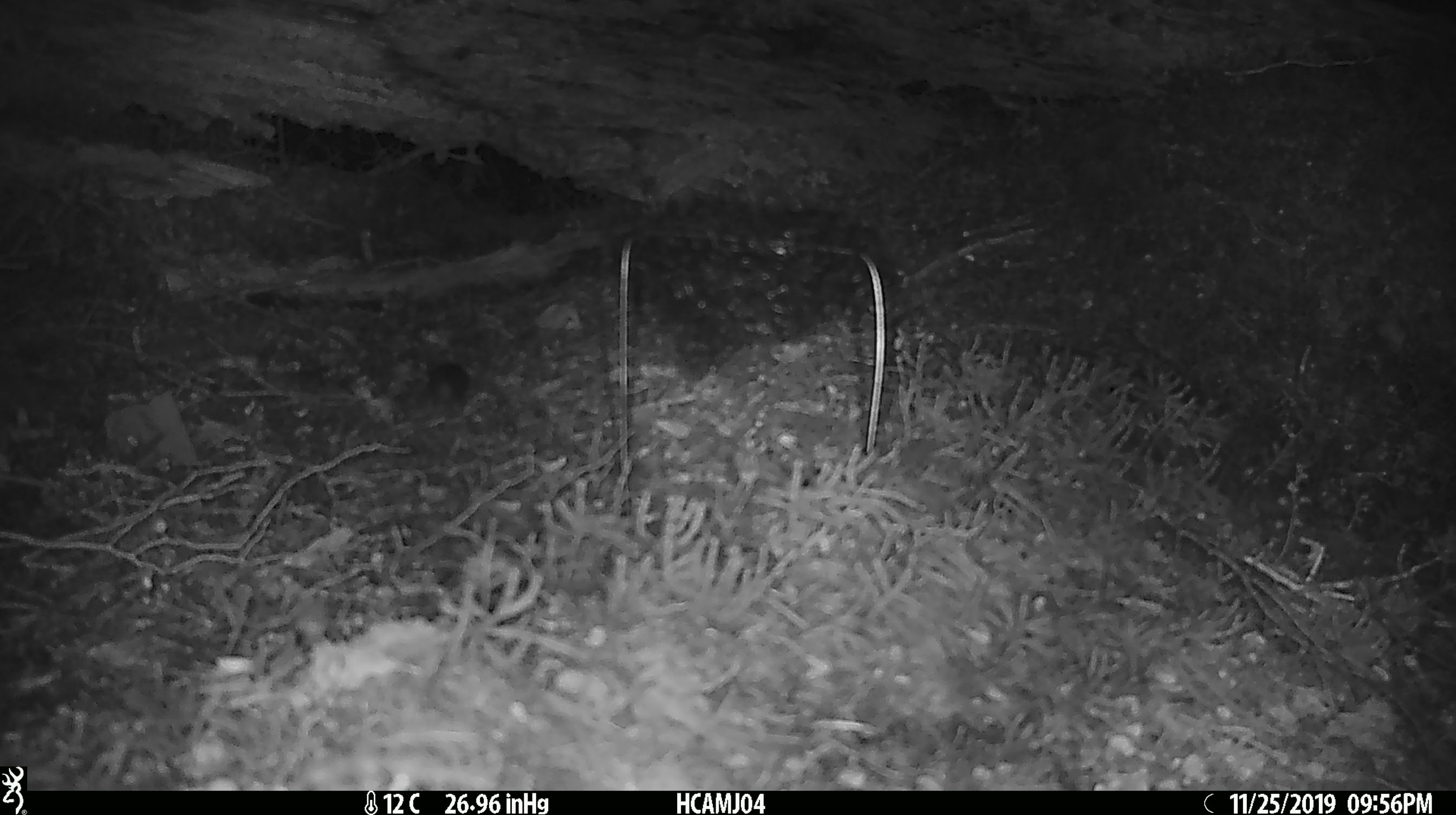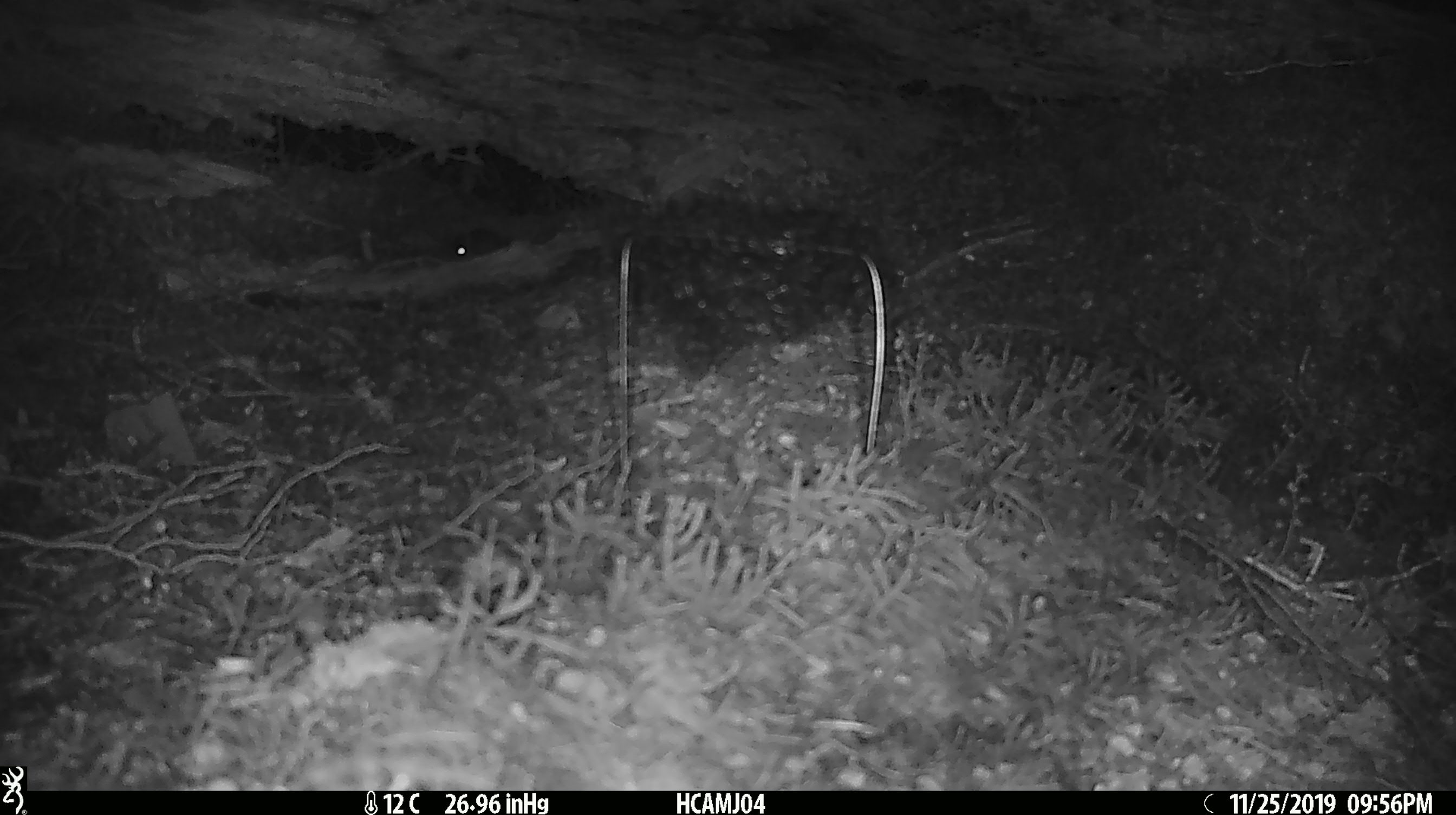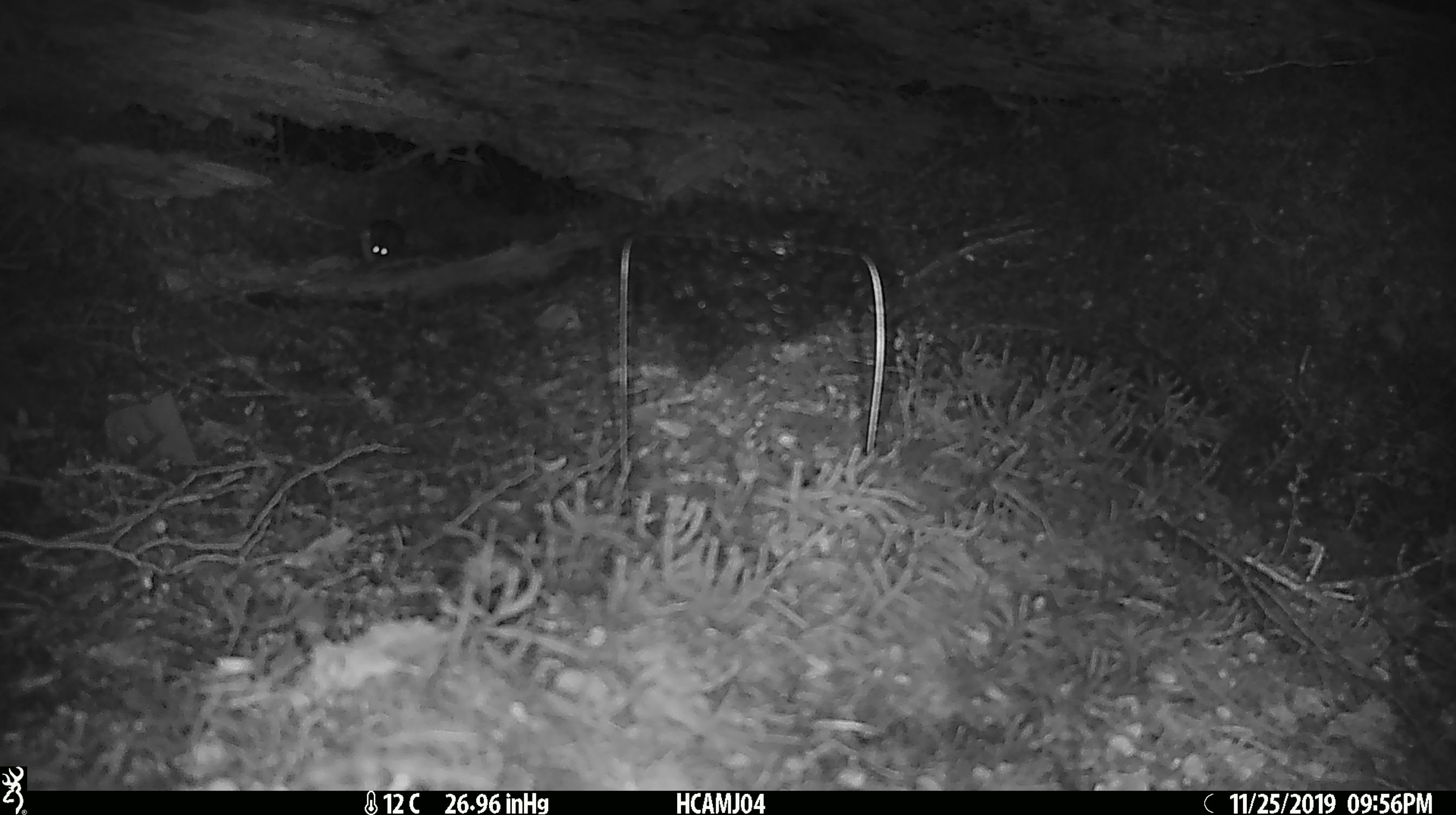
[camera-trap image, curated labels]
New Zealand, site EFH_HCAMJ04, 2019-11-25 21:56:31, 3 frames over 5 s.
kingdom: Animalia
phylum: Chordata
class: Mammalia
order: Rodentia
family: Muridae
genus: Mus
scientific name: Mus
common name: mouse